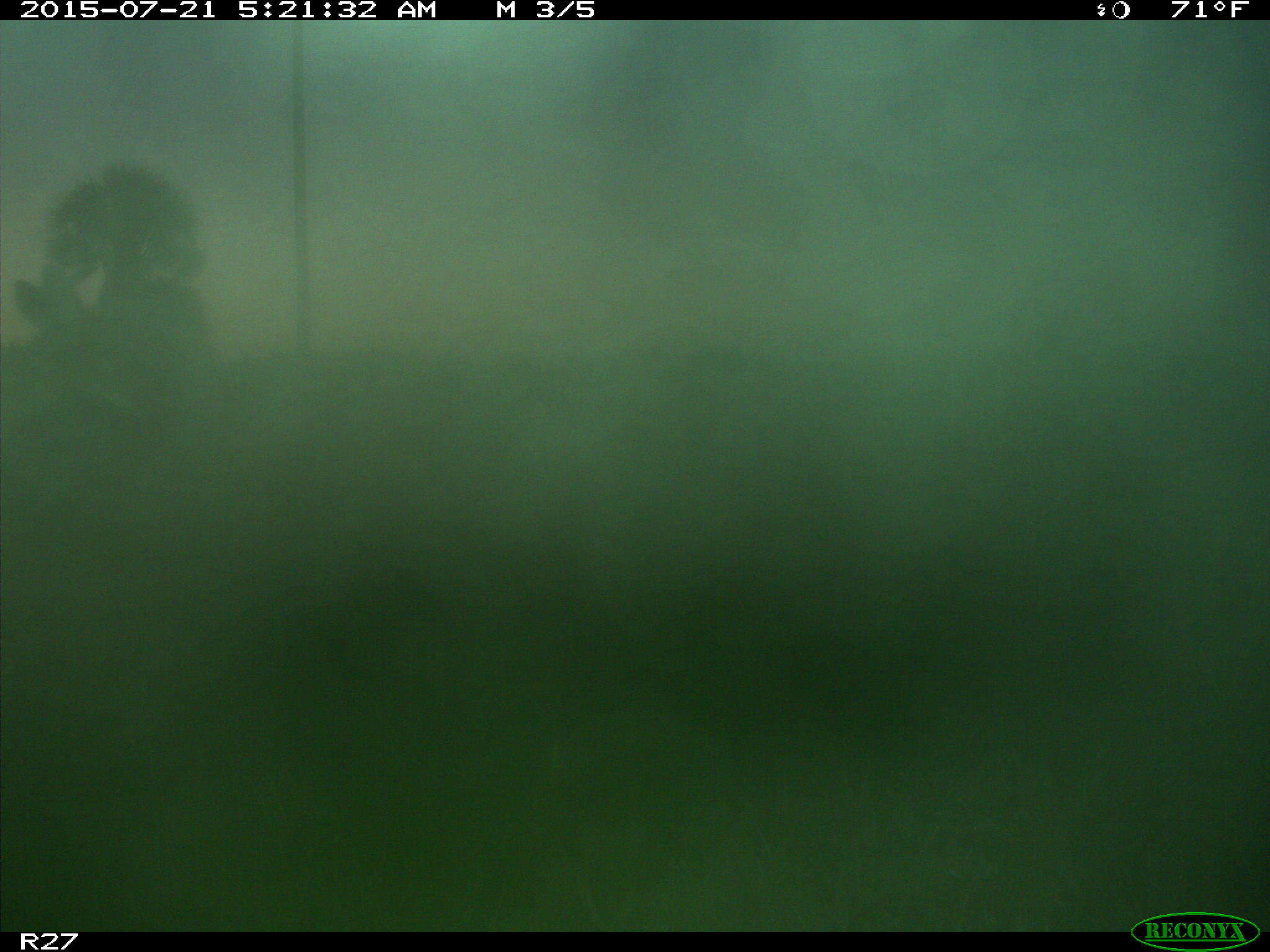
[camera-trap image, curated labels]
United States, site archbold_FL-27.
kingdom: Animalia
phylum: Chordata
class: Mammalia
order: Artiodactyla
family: Cervidae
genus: Odocoileus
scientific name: Odocoileus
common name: deer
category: unidentified deer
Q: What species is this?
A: Unidentified deer (deer) (Odocoileus).